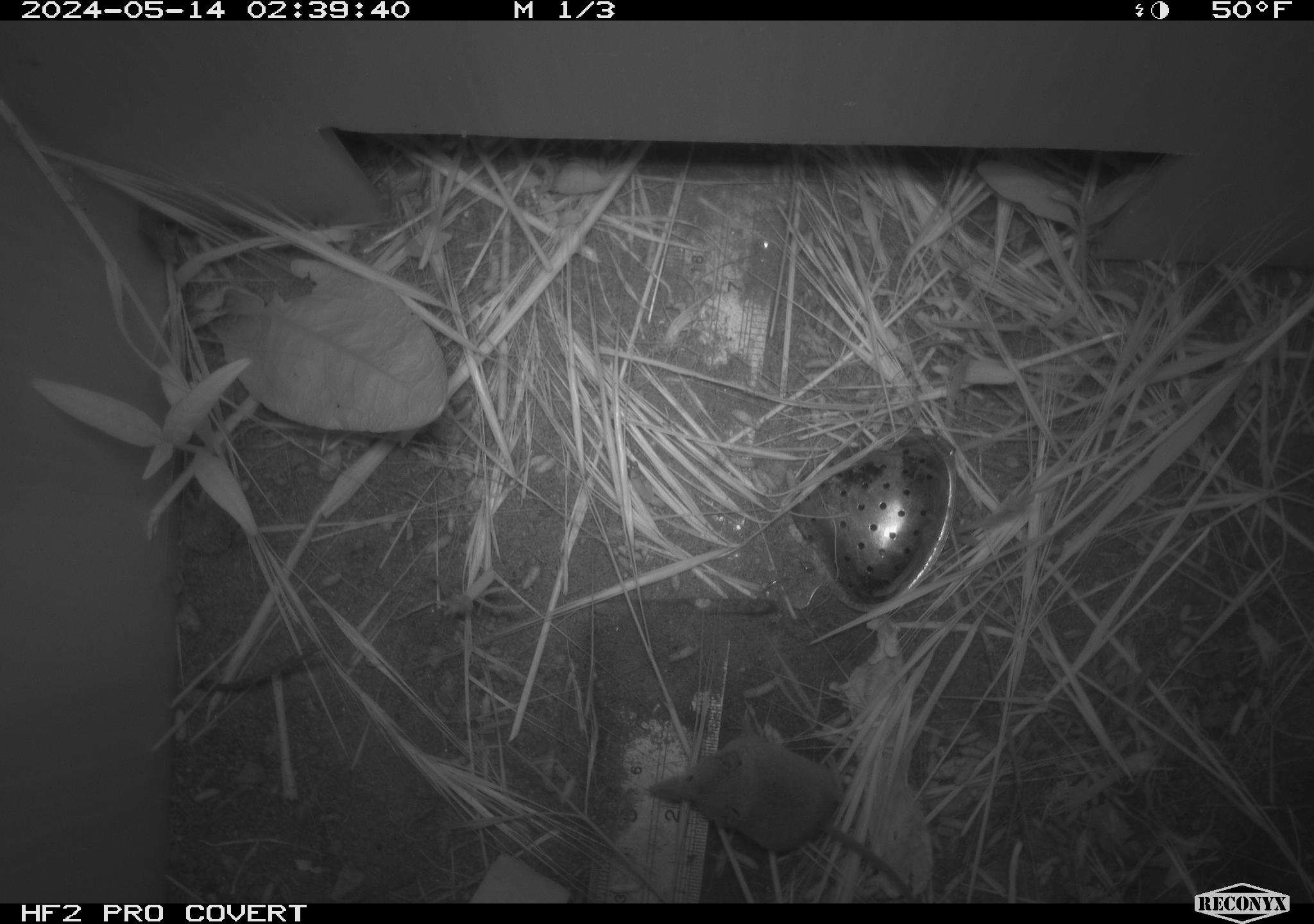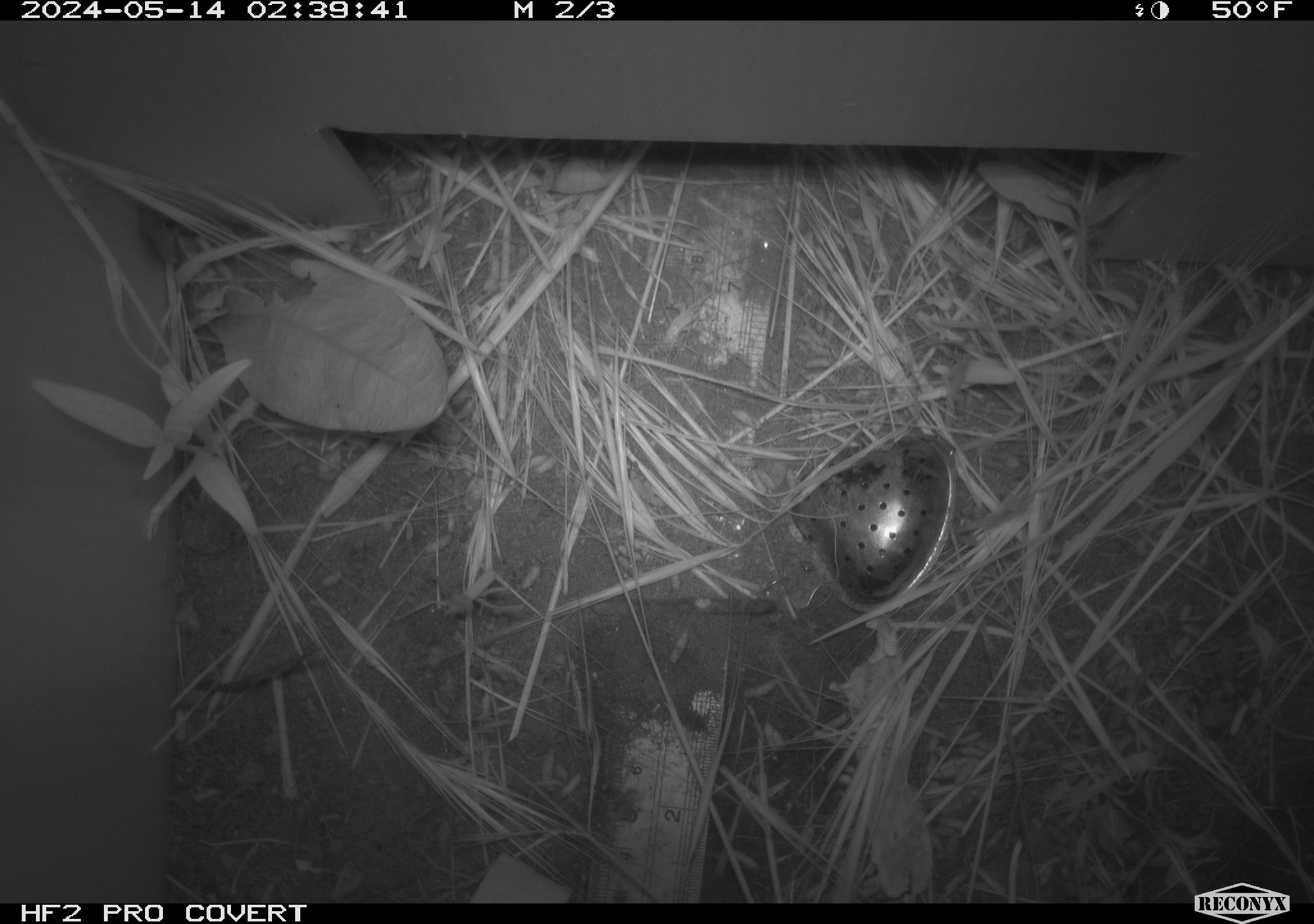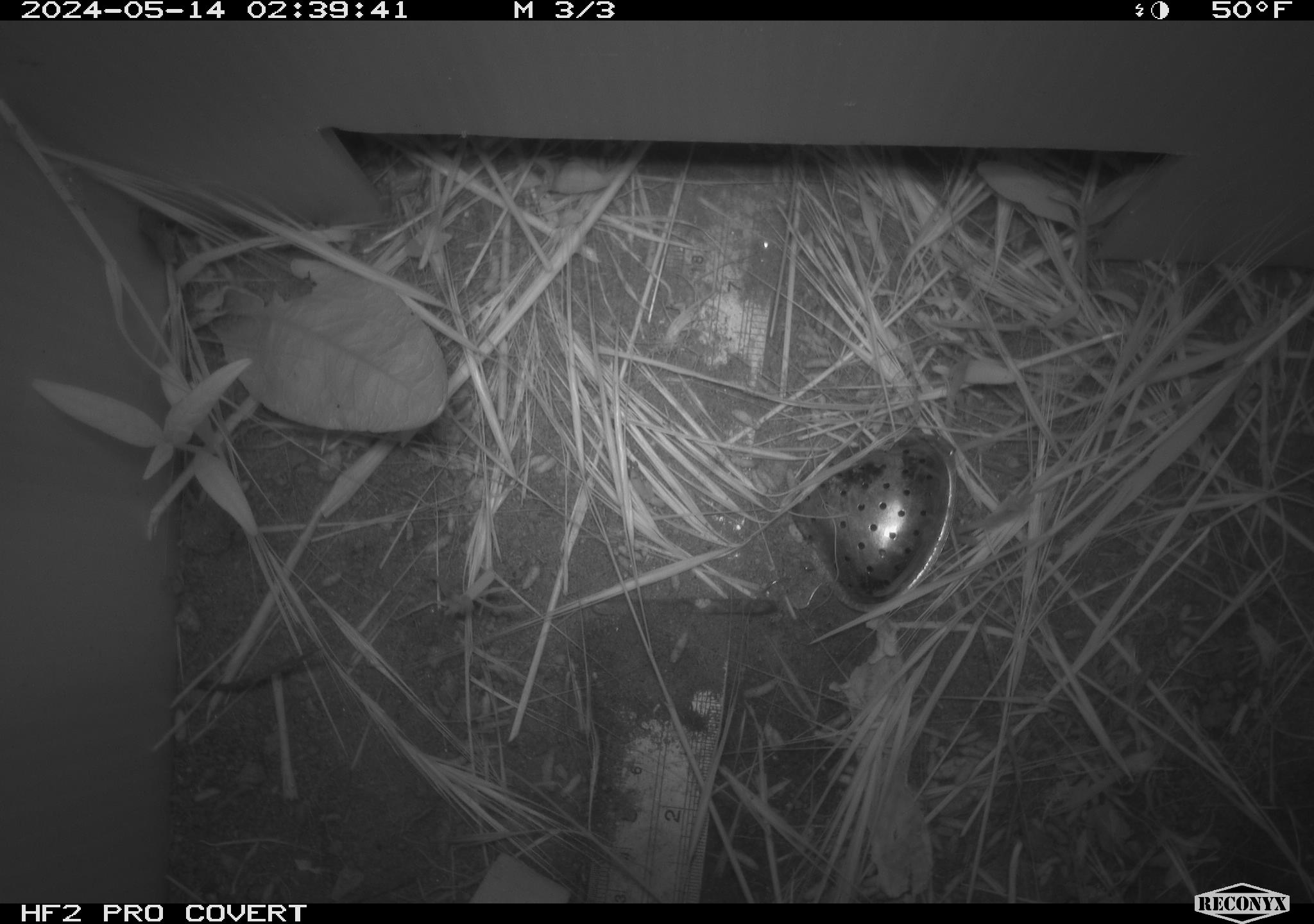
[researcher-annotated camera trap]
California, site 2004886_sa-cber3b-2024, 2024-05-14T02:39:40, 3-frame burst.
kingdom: Animalia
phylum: Chordata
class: Mammalia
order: Eulipotyphla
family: Soricidae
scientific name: Soricidae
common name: shrews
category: soricidae family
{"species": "soricidae family (shrews) (Soricidae)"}